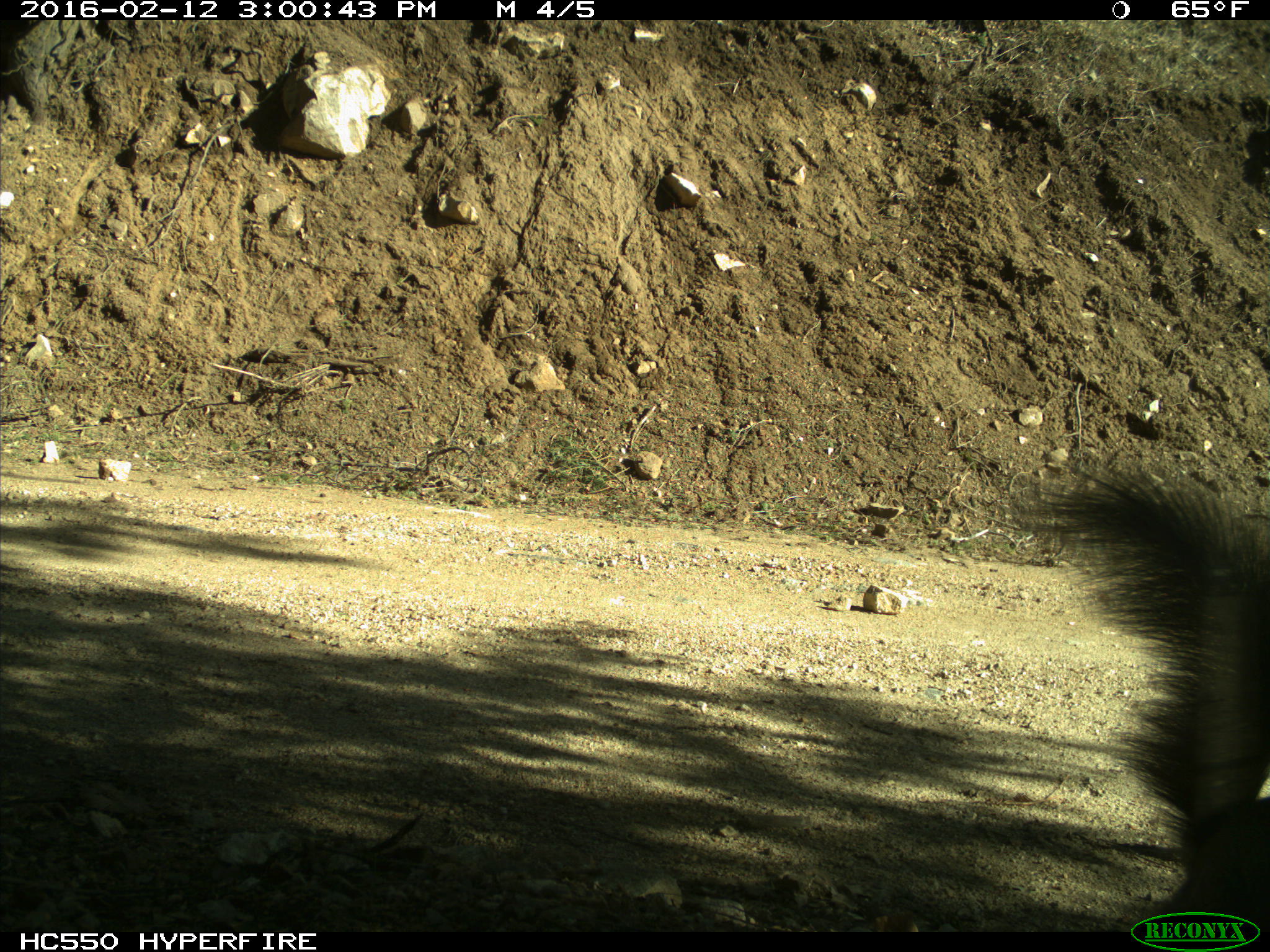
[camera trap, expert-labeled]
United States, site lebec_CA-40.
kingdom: Animalia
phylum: Chordata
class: Mammalia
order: Rodentia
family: Sciuridae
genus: Sciurus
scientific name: Sciurus carolinensis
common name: eastern gray squirrel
Sciurus carolinensis (eastern gray squirrel).